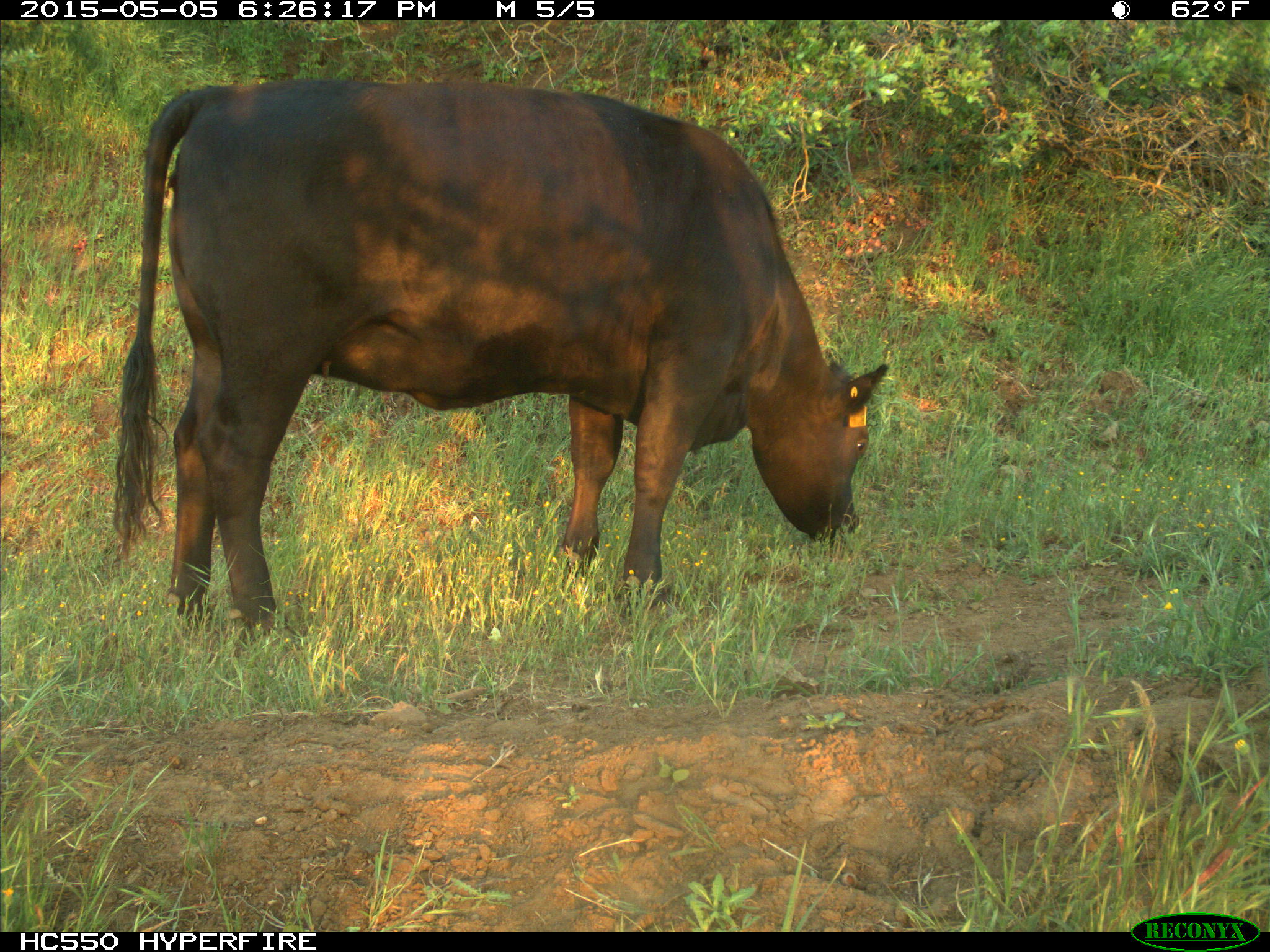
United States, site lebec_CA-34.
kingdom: Animalia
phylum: Chordata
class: Mammalia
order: Artiodactyla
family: Bovidae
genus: Bos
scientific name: Bos taurus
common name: domestic cow